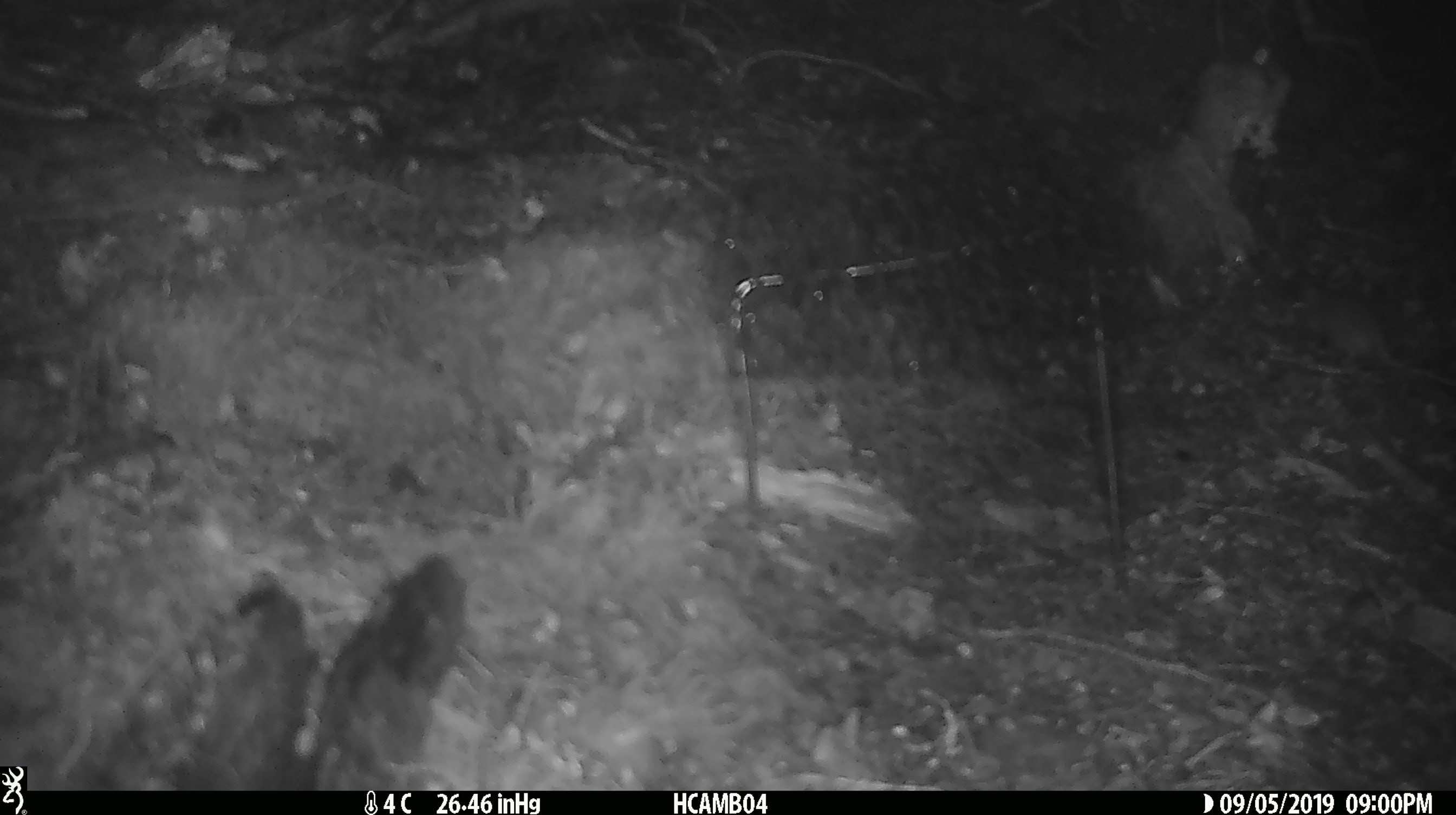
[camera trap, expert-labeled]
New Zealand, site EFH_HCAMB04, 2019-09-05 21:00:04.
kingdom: Animalia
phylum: Chordata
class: Mammalia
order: Rodentia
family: Muridae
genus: Mus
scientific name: Mus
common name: mouse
Mouse (Mus).